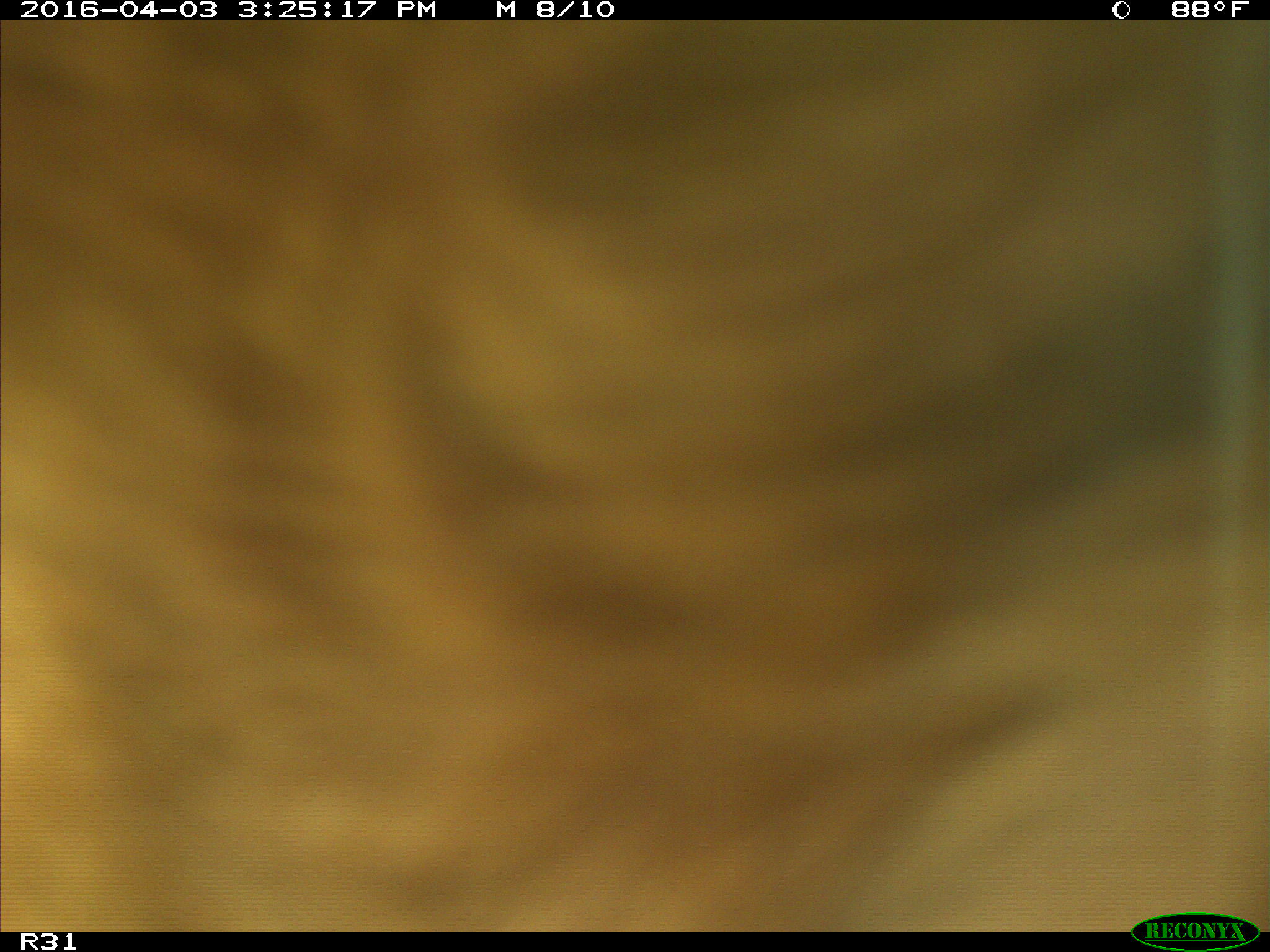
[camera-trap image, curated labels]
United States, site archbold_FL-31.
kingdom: Animalia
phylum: Chordata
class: Mammalia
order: Artiodactyla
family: Bovidae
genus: Bos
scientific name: Bos taurus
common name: domestic cow